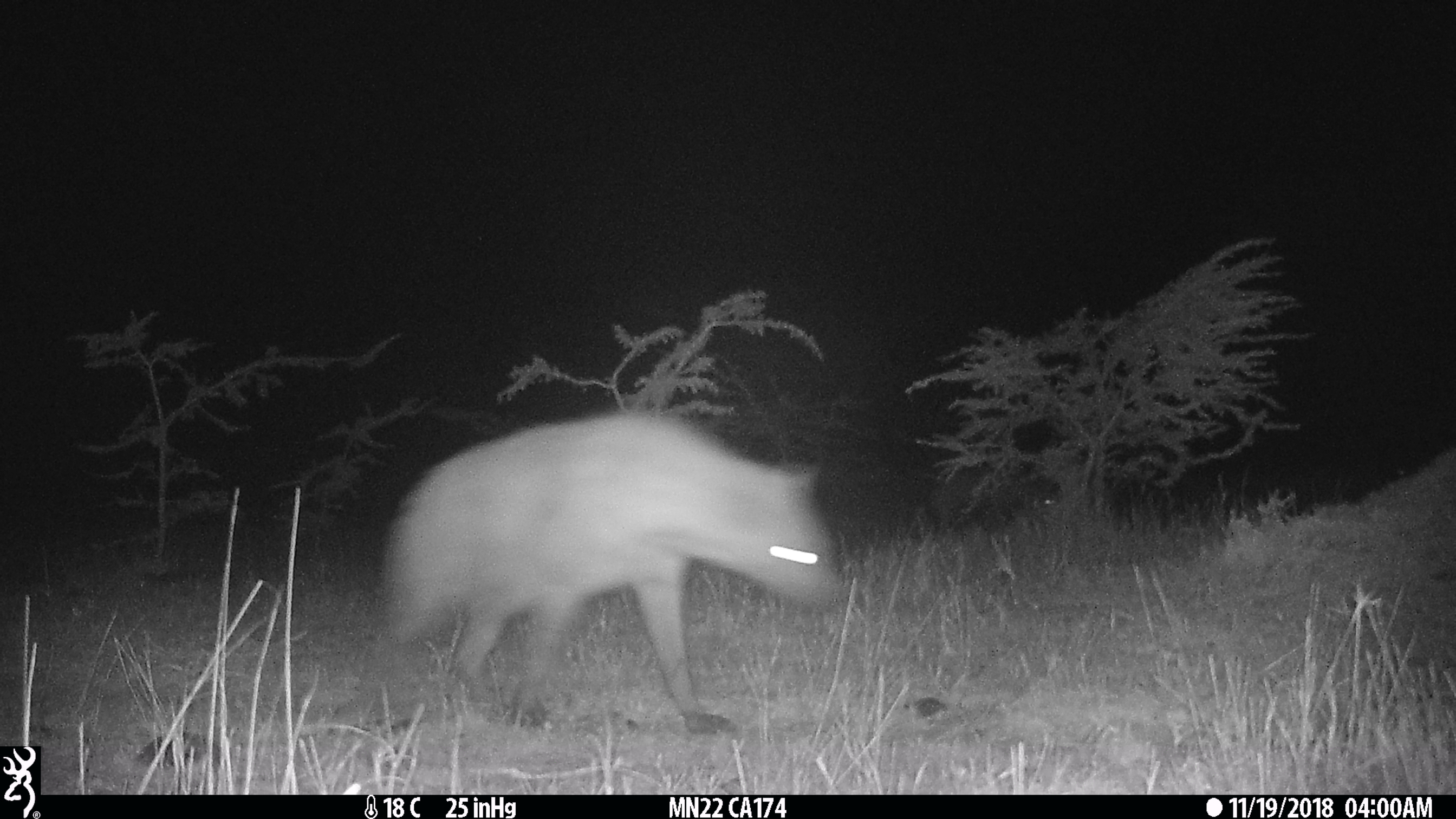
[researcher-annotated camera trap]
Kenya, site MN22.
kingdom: Animalia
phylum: Chordata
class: Mammalia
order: Carnivora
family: Hyaenidae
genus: Crocuta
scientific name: Crocuta crocuta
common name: spotted hyena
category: hyena spotted